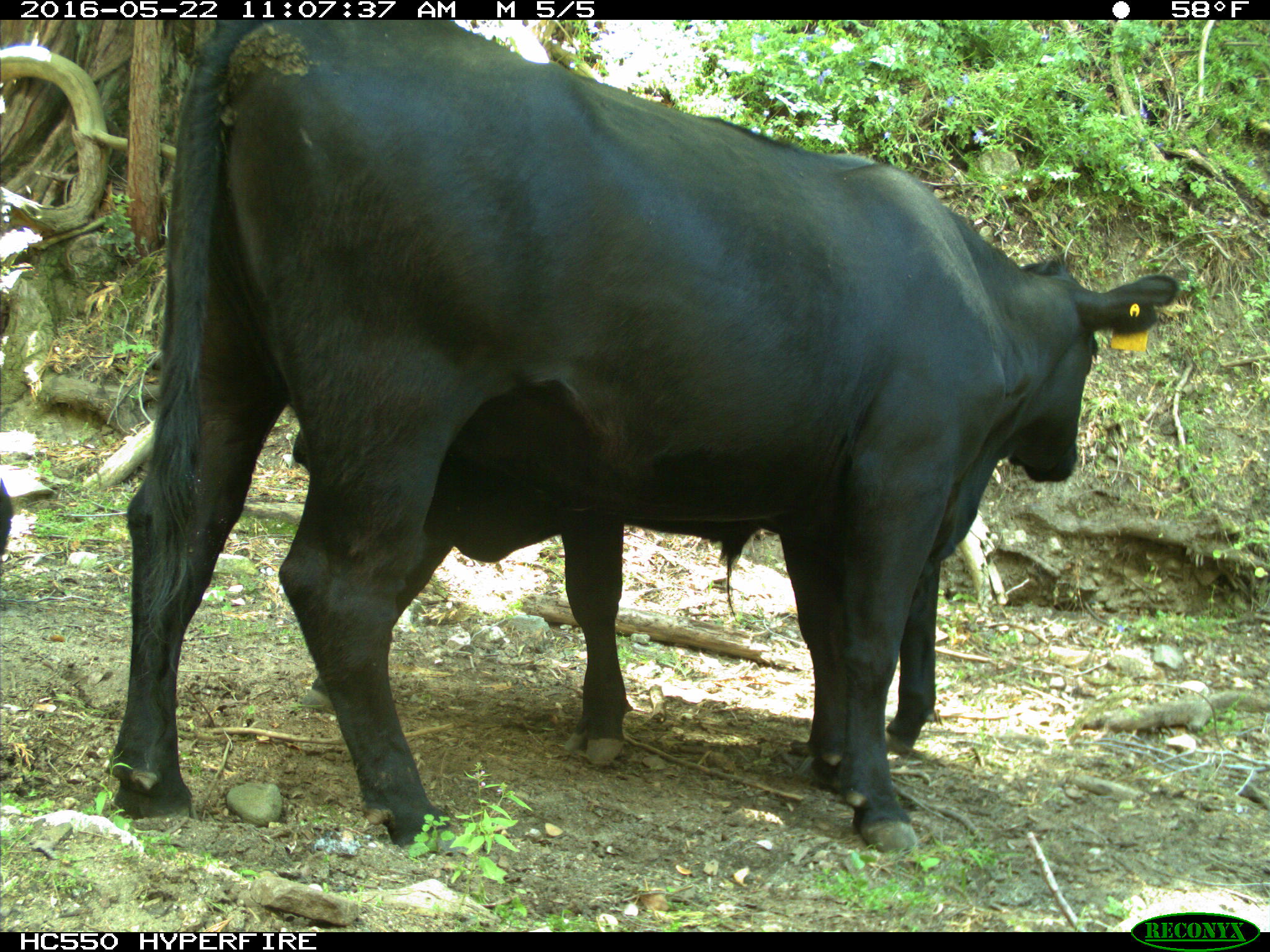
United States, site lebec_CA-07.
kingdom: Animalia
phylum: Chordata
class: Mammalia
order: Artiodactyla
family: Bovidae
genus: Bos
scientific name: Bos taurus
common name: domestic cow